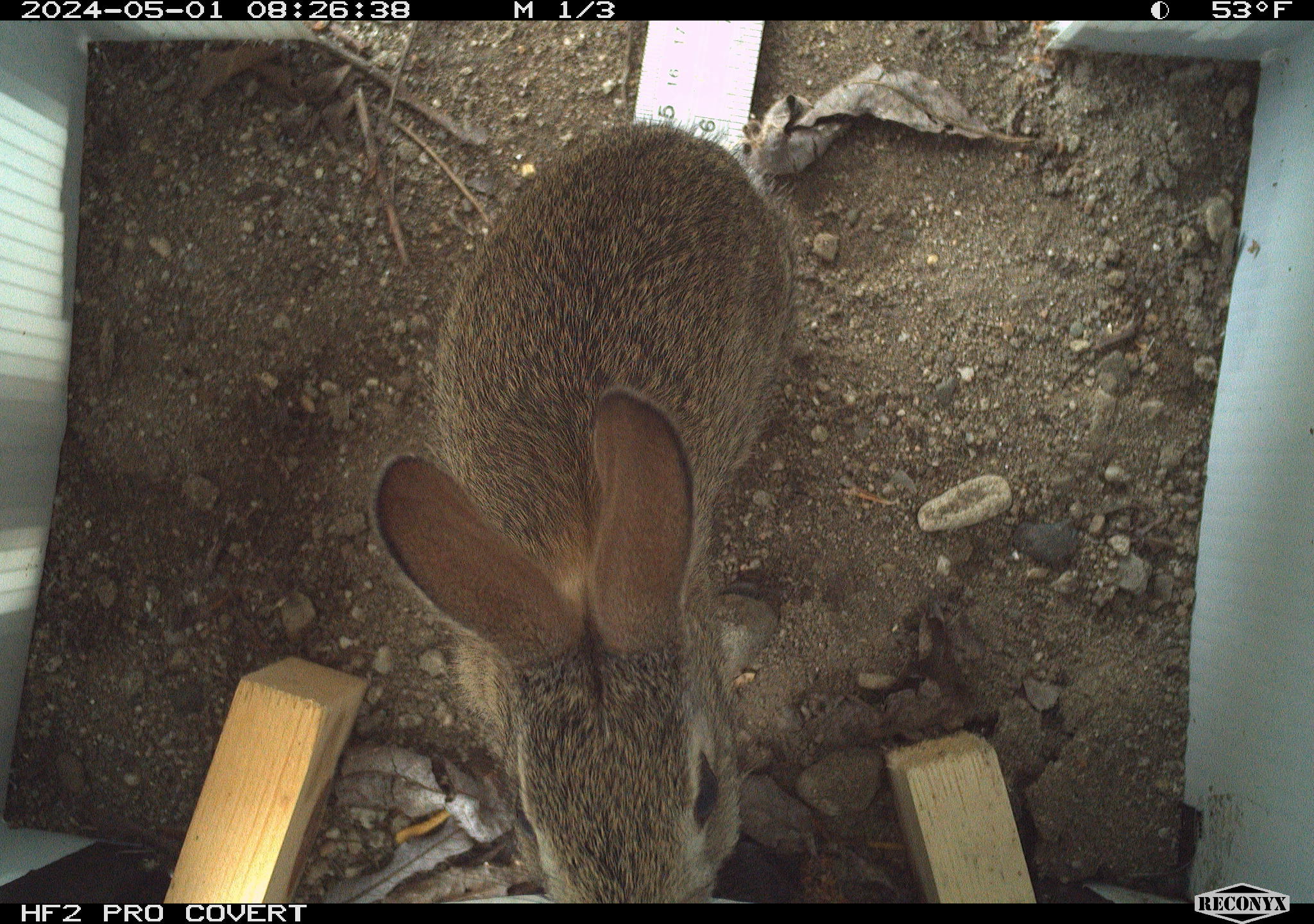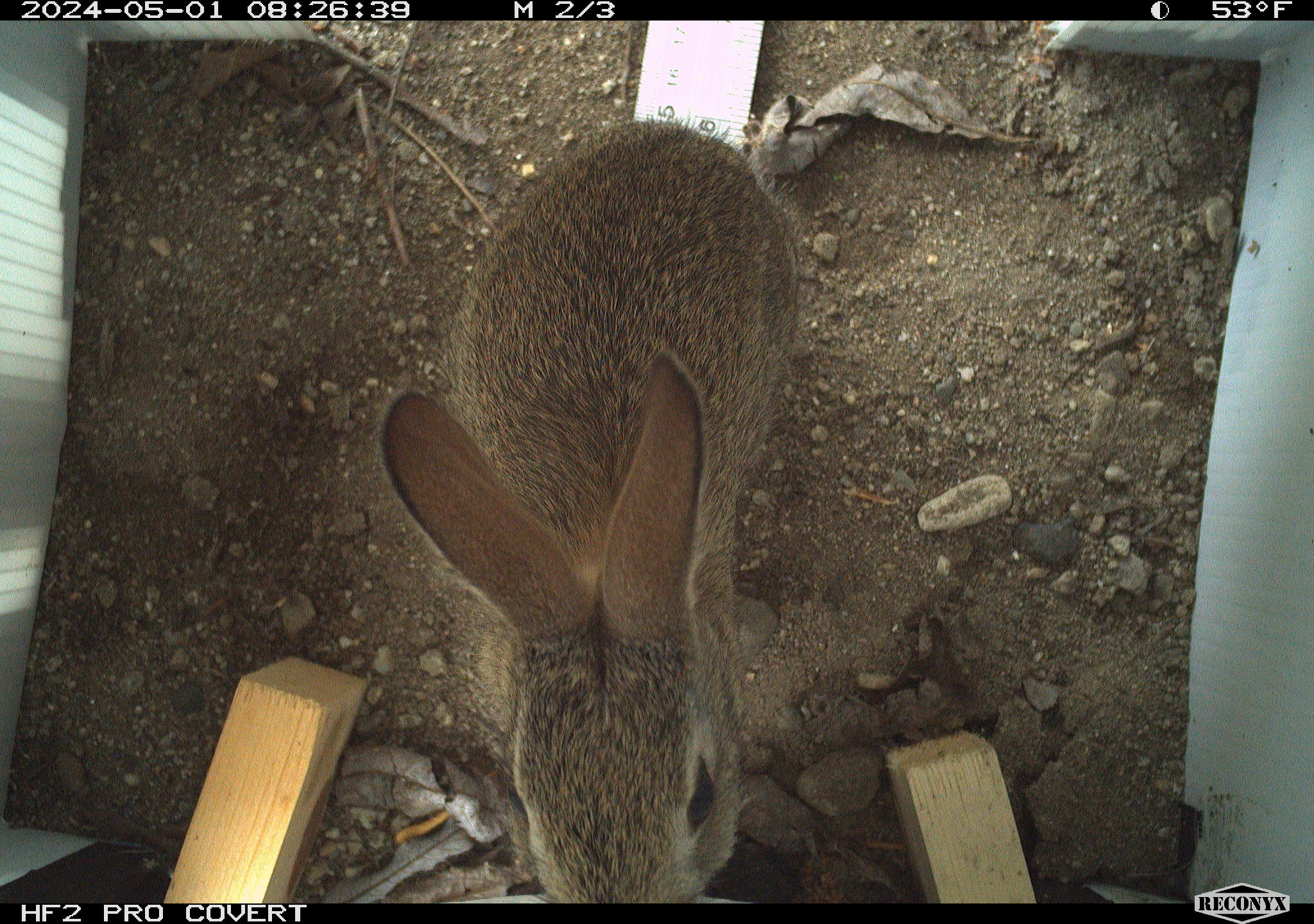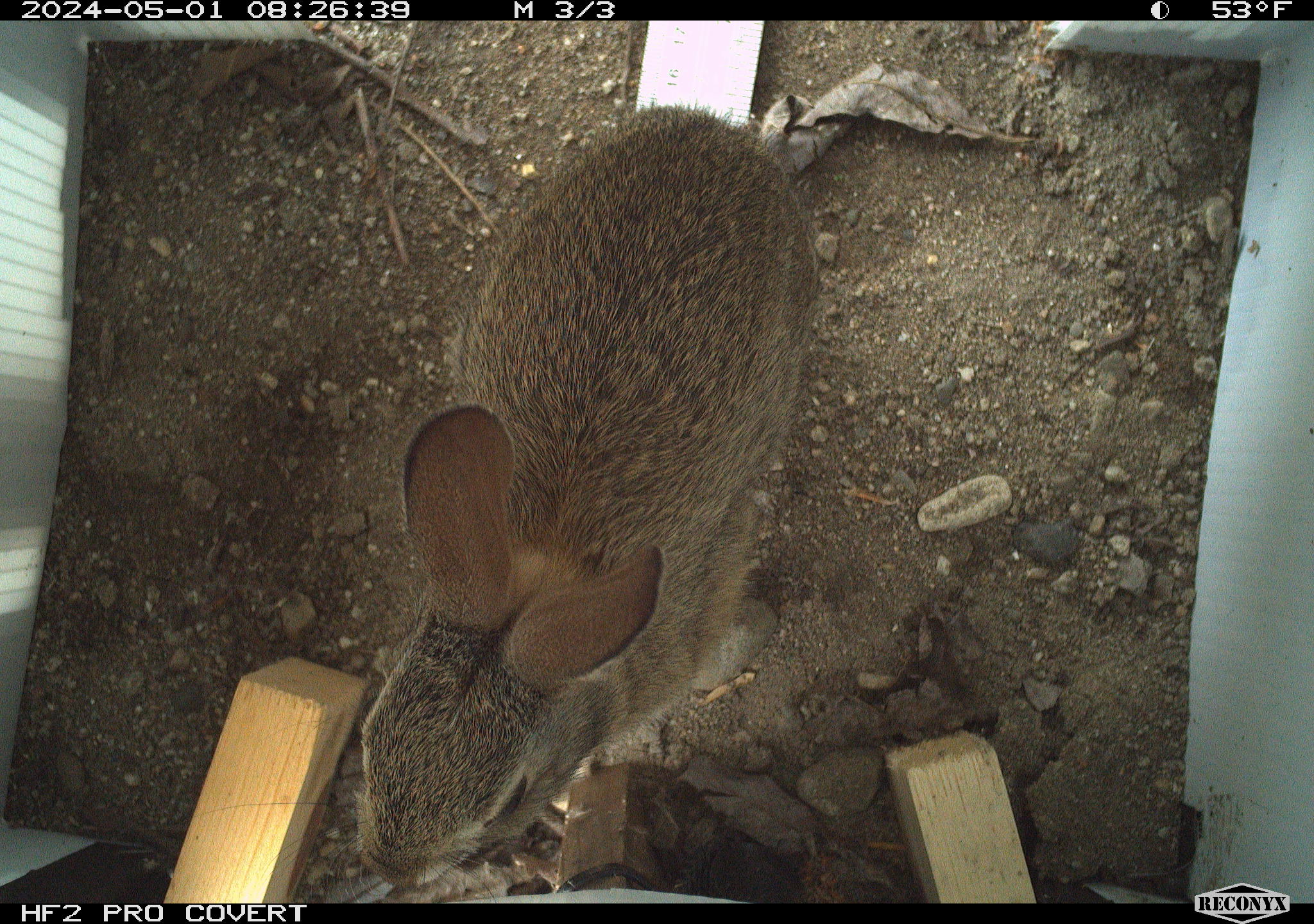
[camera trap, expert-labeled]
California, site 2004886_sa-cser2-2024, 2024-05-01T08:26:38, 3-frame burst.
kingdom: Animalia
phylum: Chordata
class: Mammalia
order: Lagomorpha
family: Leporidae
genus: Sylvilagus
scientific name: Sylvilagus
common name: cottontail rabbits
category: sylvilagus species